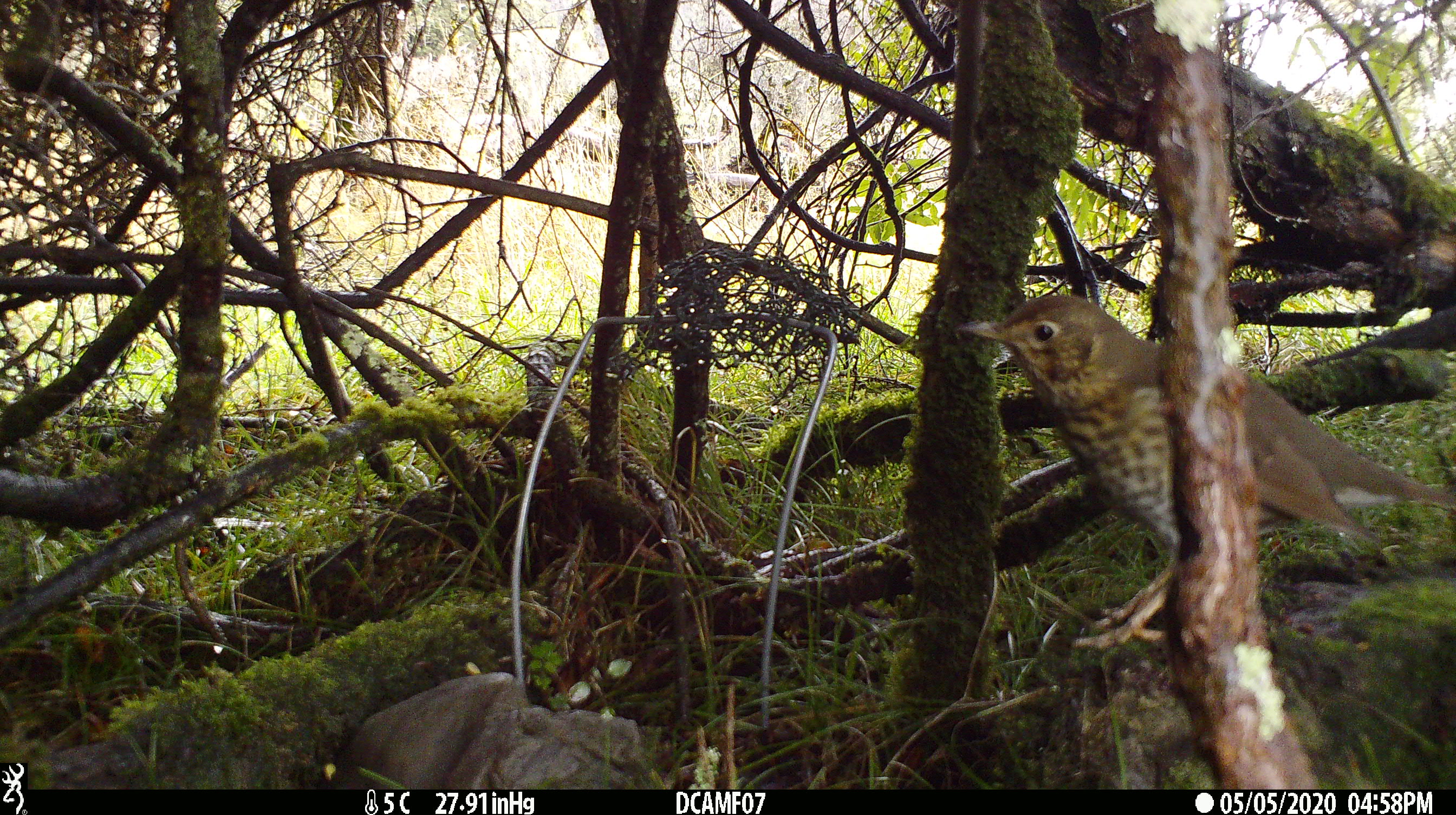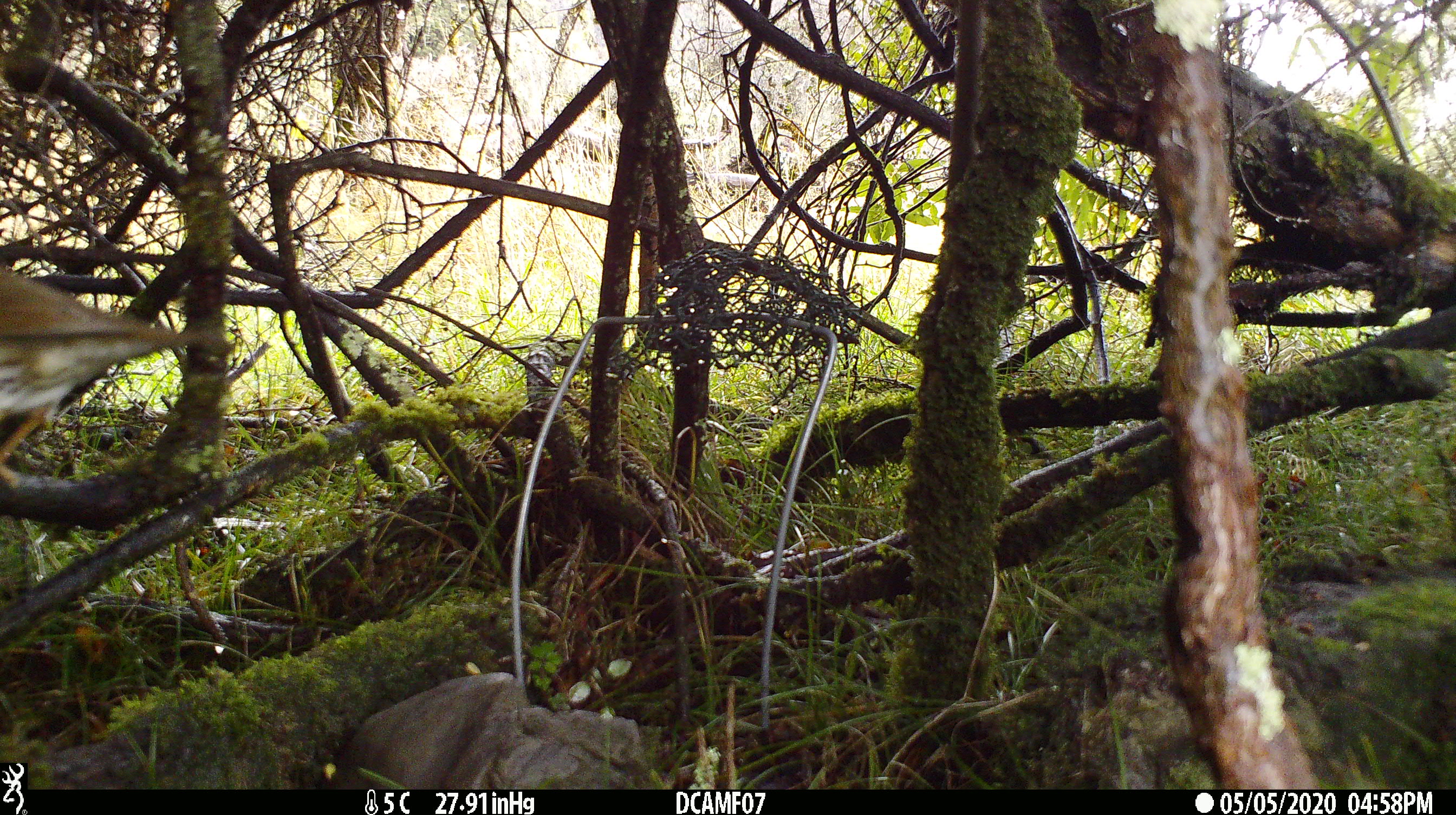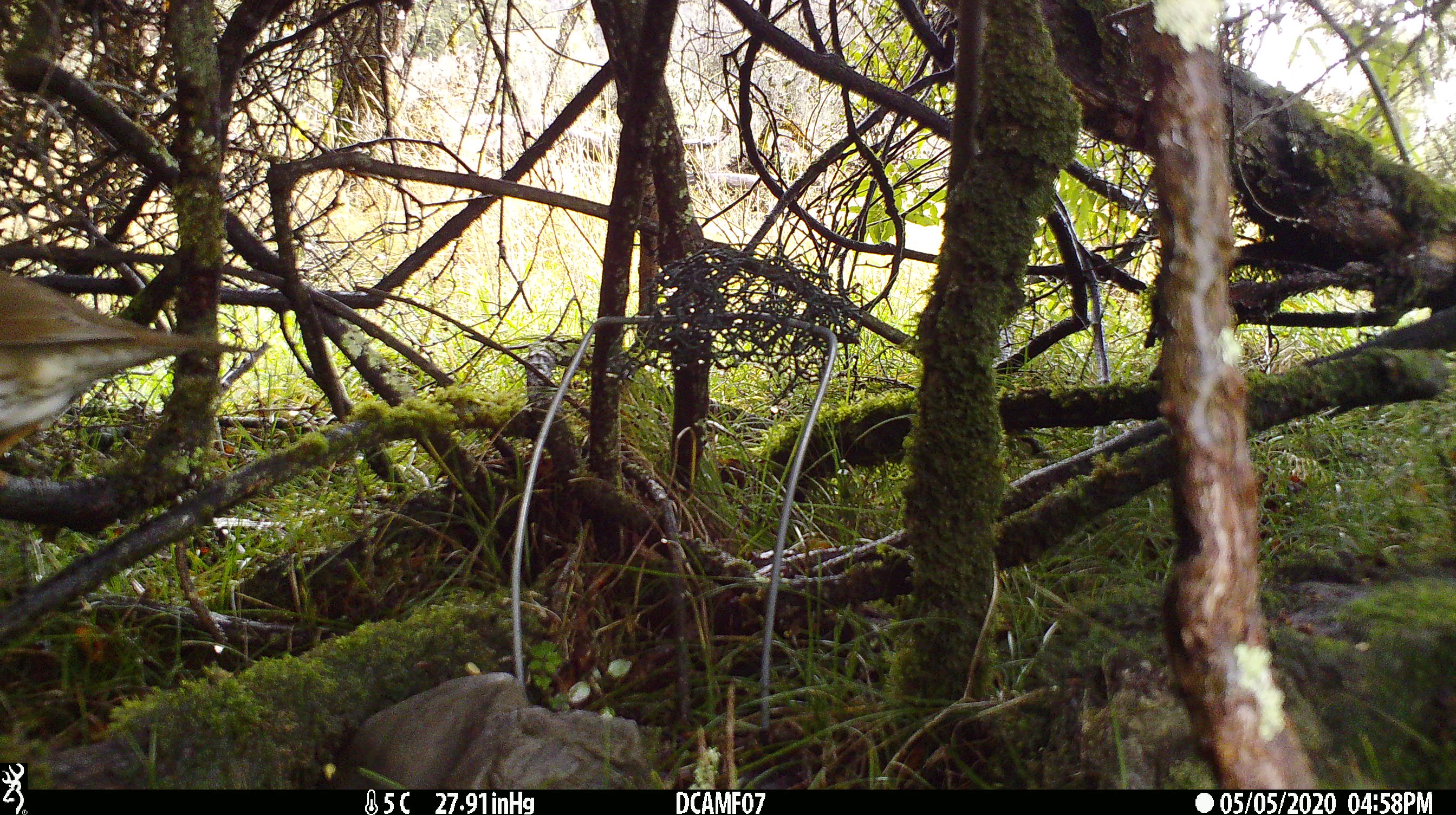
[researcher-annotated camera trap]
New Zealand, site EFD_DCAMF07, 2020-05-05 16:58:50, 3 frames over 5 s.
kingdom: Animalia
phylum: Chordata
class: Aves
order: Passeriformes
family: Turdidae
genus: Turdus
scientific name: Turdus philomelos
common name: song thrush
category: thrush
Thrush (song thrush) (Turdus philomelos).